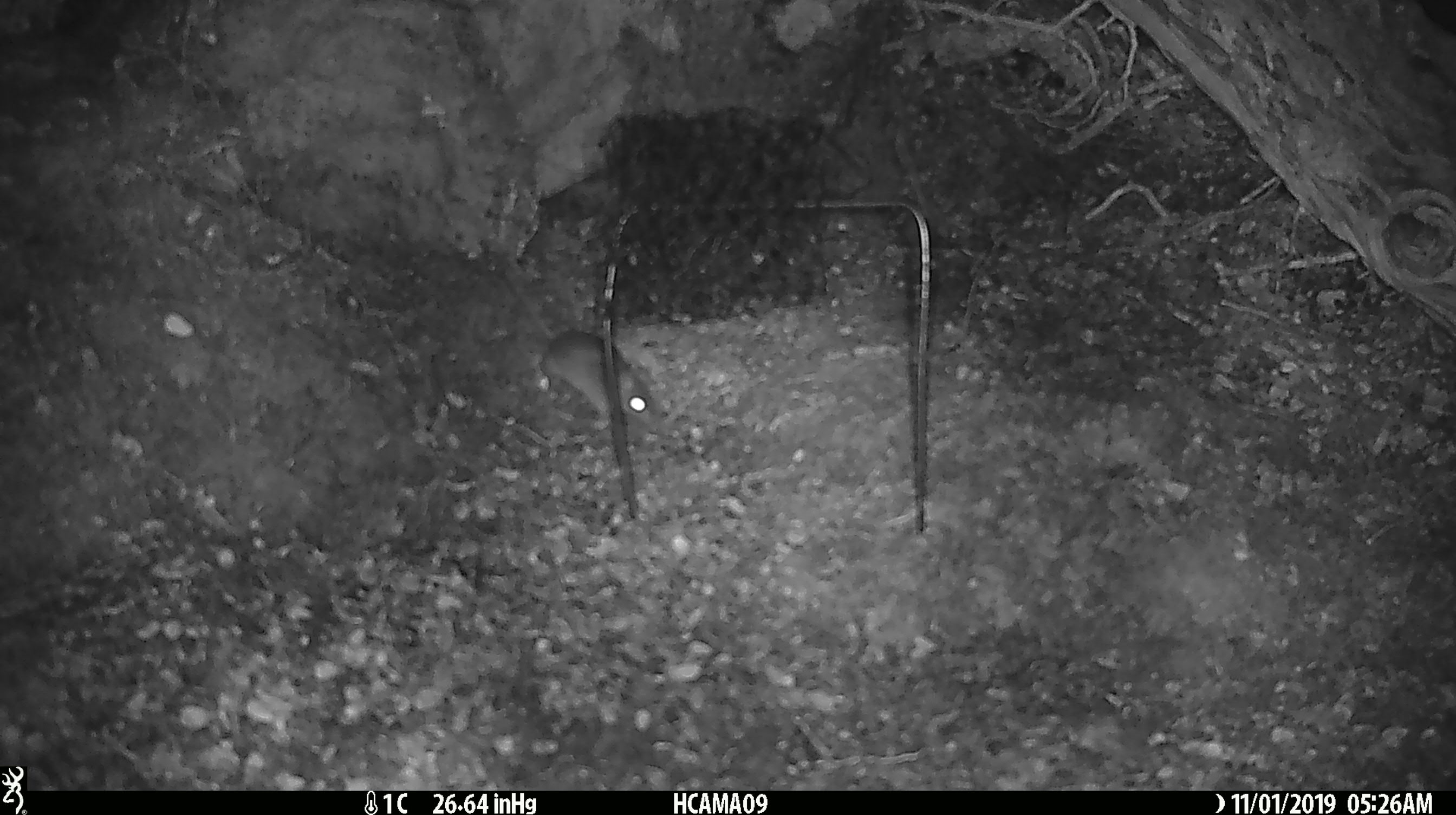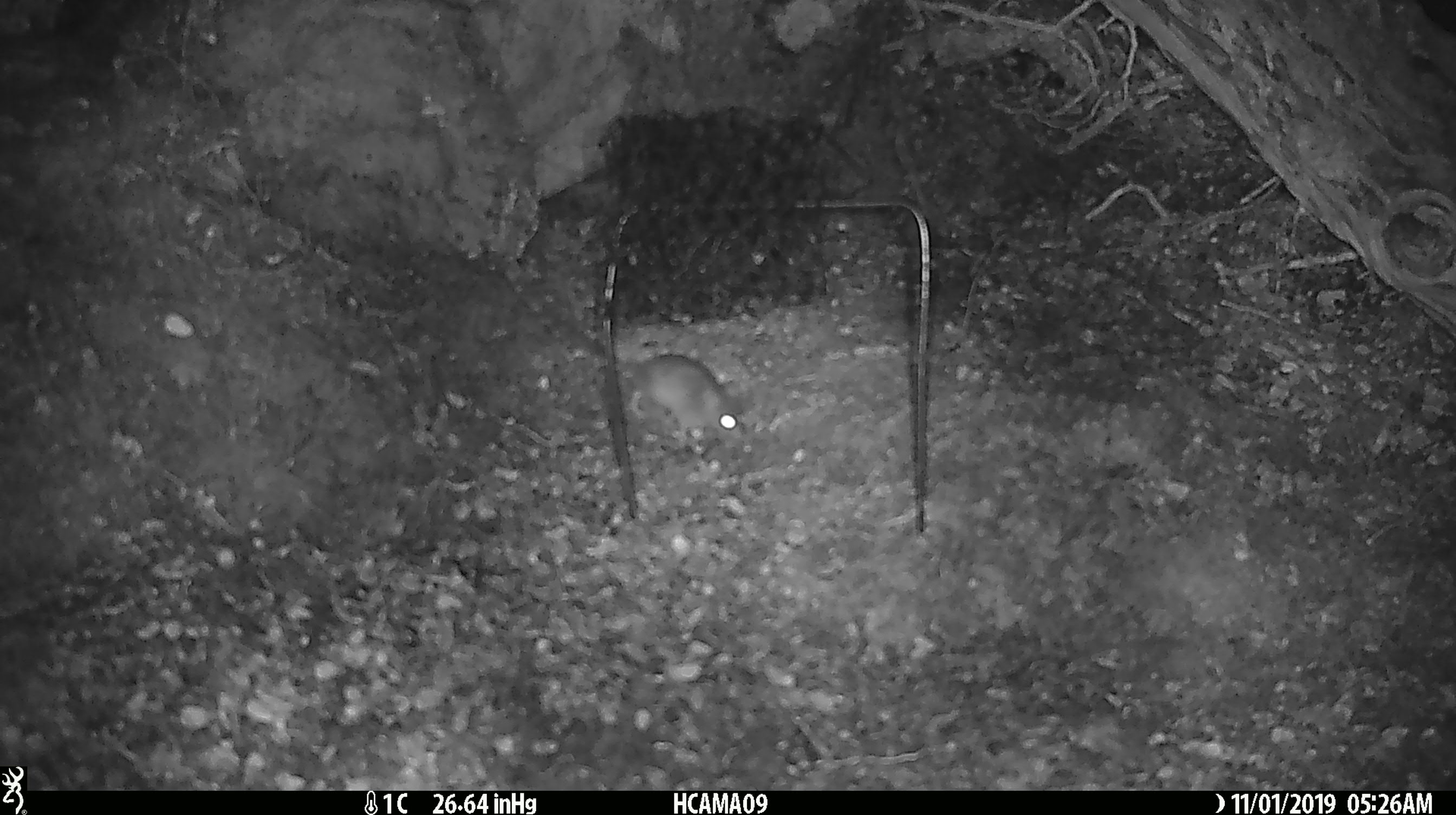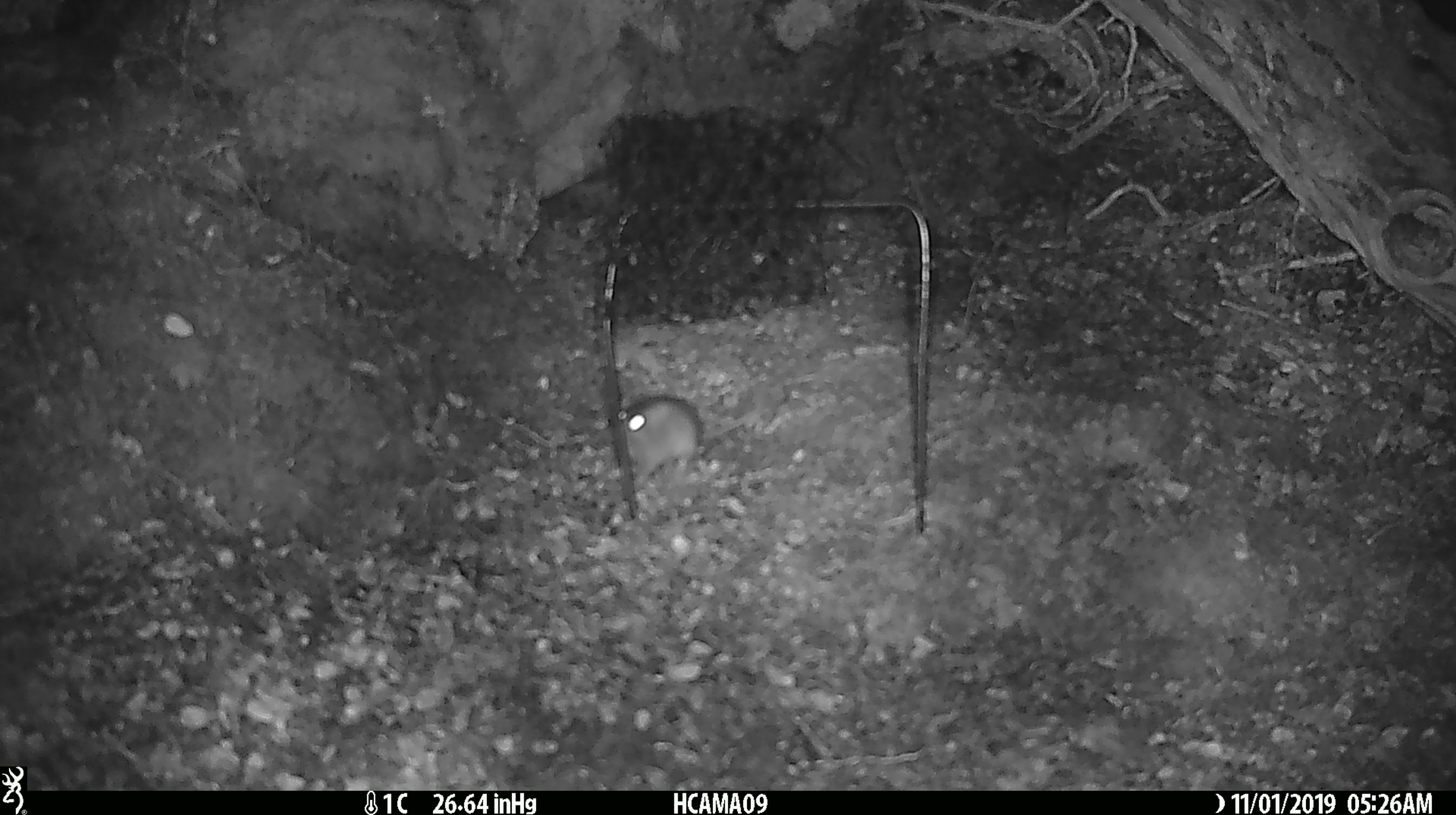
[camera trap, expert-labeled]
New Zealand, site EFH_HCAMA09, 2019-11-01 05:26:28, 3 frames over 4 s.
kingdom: Animalia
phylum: Chordata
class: Mammalia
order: Rodentia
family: Muridae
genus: Mus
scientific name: Mus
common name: mouse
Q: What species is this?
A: Mouse (Mus).